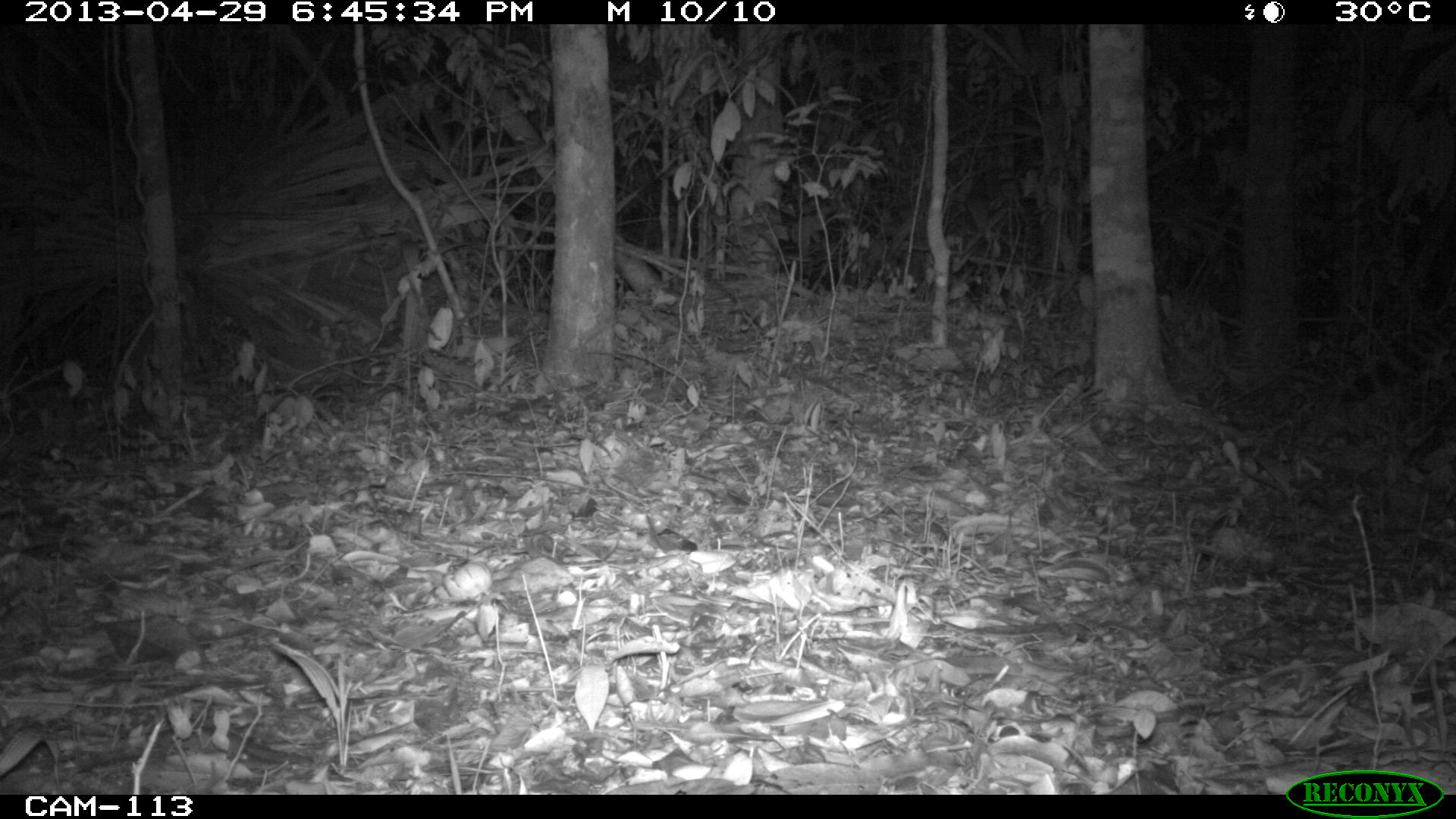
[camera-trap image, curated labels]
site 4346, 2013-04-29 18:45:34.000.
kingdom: Animalia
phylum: Chordata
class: Mammalia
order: Carnivora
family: Felidae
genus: Leopardus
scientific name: Leopardus wiedii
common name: margay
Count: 1.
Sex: female.